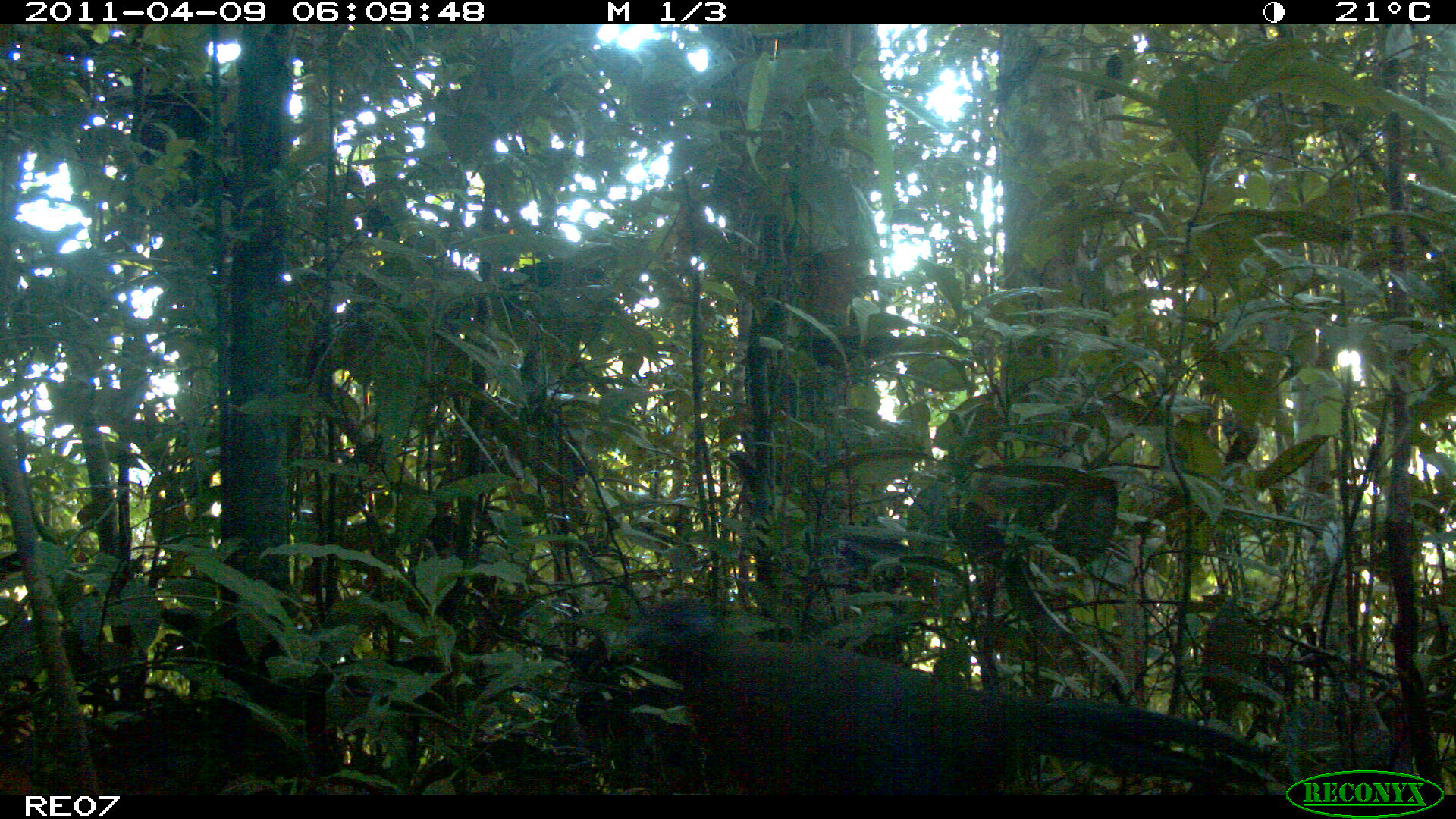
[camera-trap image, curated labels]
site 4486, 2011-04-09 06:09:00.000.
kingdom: Animalia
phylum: Chordata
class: Aves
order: Cuculiformes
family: Cuculidae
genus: Coua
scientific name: Coua serriana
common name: red-breasted coua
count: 1